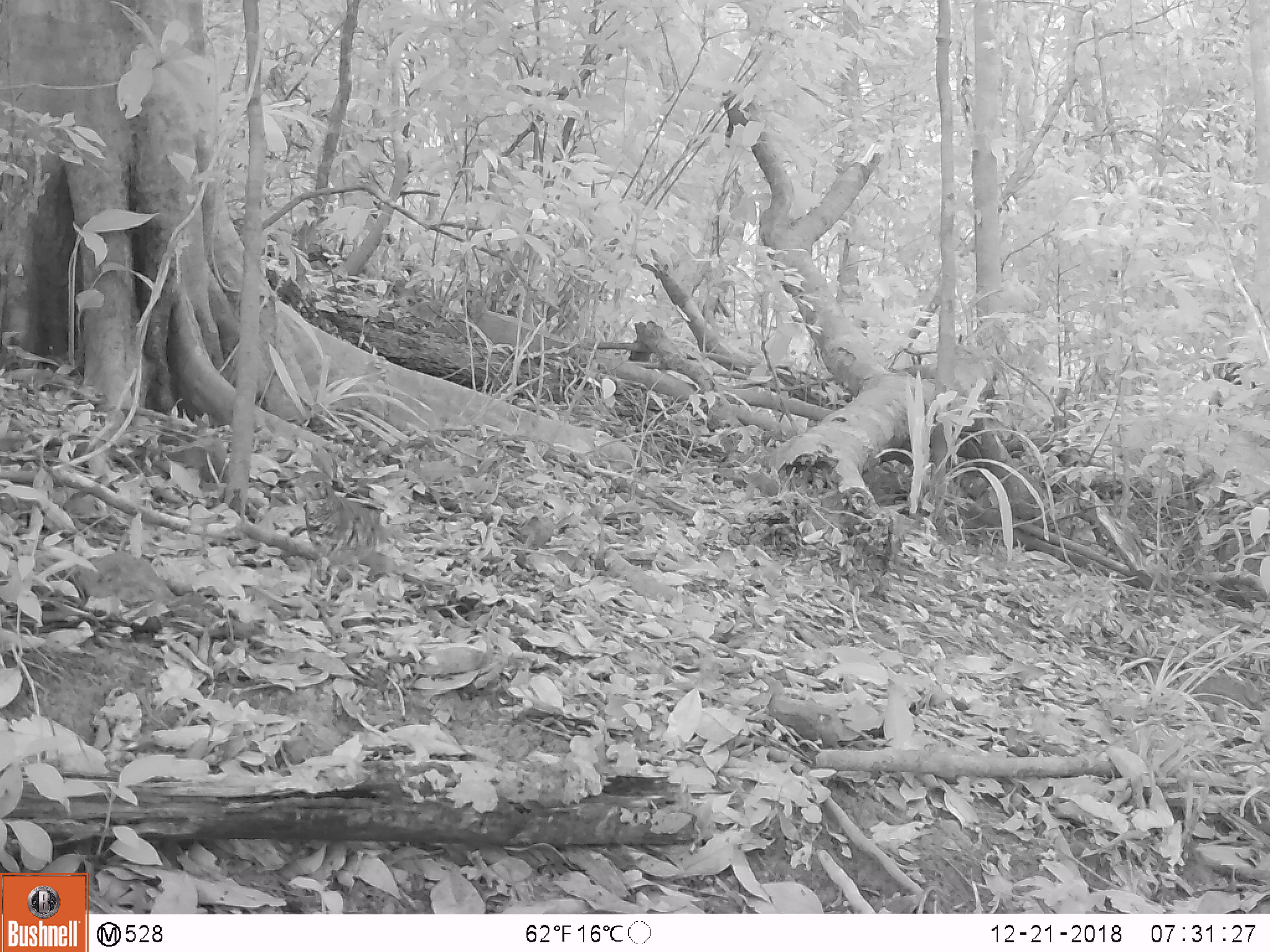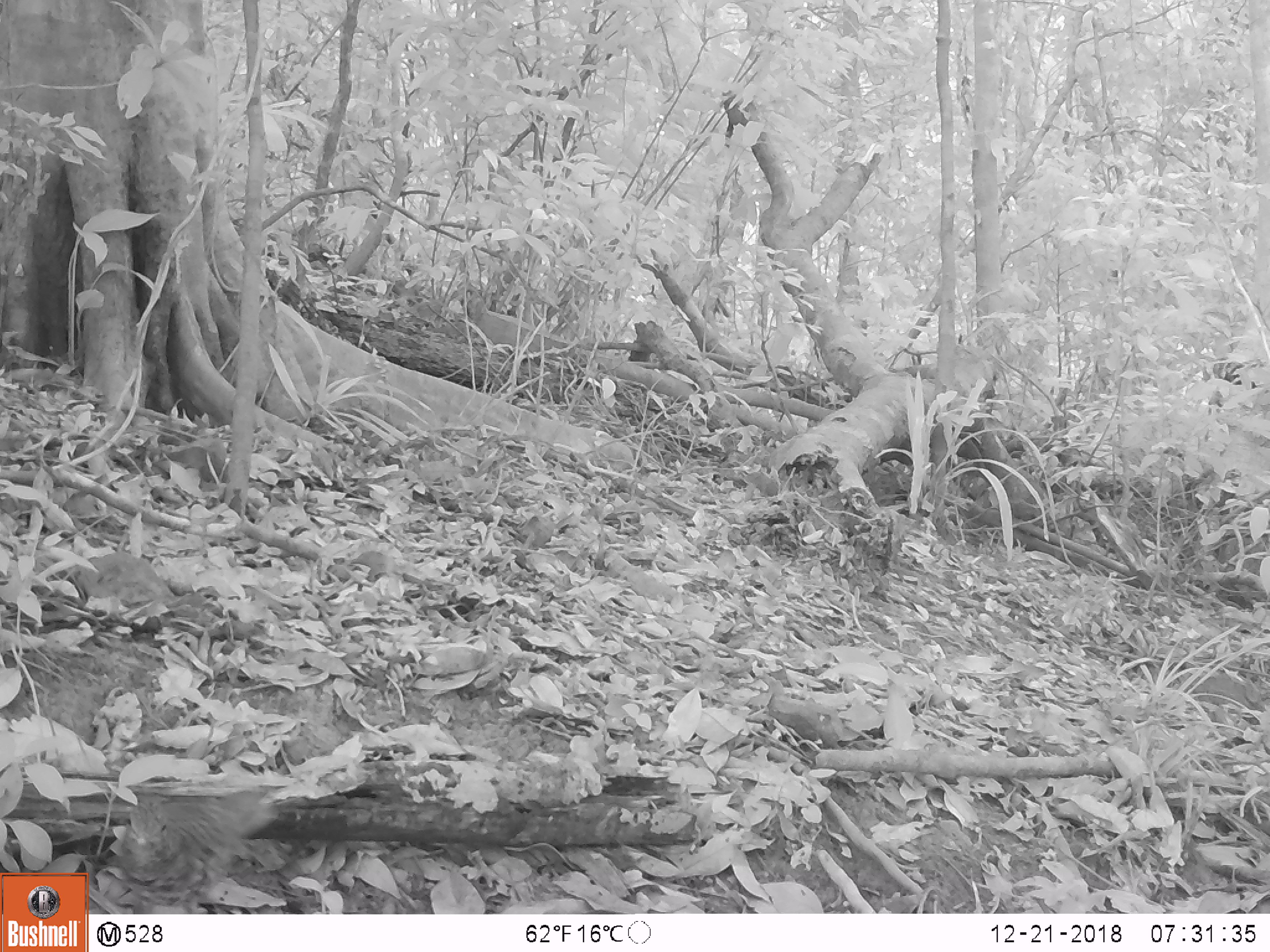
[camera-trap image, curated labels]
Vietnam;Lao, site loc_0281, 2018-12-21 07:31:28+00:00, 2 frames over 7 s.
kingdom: Animalia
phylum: Chordata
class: Aves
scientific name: Aves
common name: bird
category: unidentified bird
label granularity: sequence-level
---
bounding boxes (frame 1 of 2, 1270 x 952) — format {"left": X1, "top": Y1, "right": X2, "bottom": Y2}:
unidentified bird: {"left": 286, "top": 470, "right": 407, "bottom": 605}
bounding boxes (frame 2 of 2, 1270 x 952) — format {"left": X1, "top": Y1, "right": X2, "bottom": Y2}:
unidentified bird: {"left": 120, "top": 791, "right": 279, "bottom": 909}